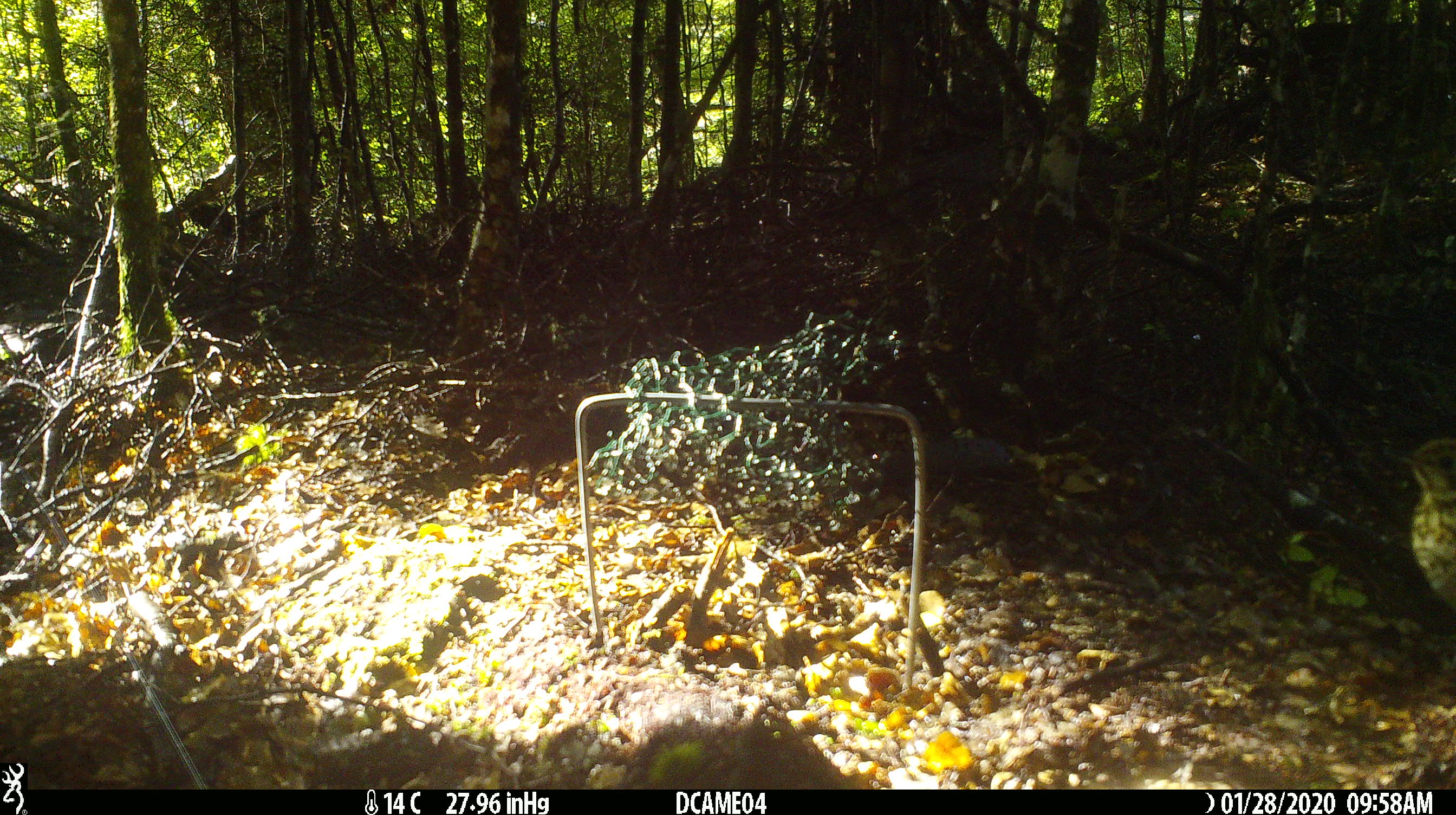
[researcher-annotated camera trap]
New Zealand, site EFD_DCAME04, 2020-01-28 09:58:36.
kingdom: Animalia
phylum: Chordata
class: Aves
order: Passeriformes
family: Turdidae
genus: Turdus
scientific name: Turdus philomelos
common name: song thrush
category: thrush